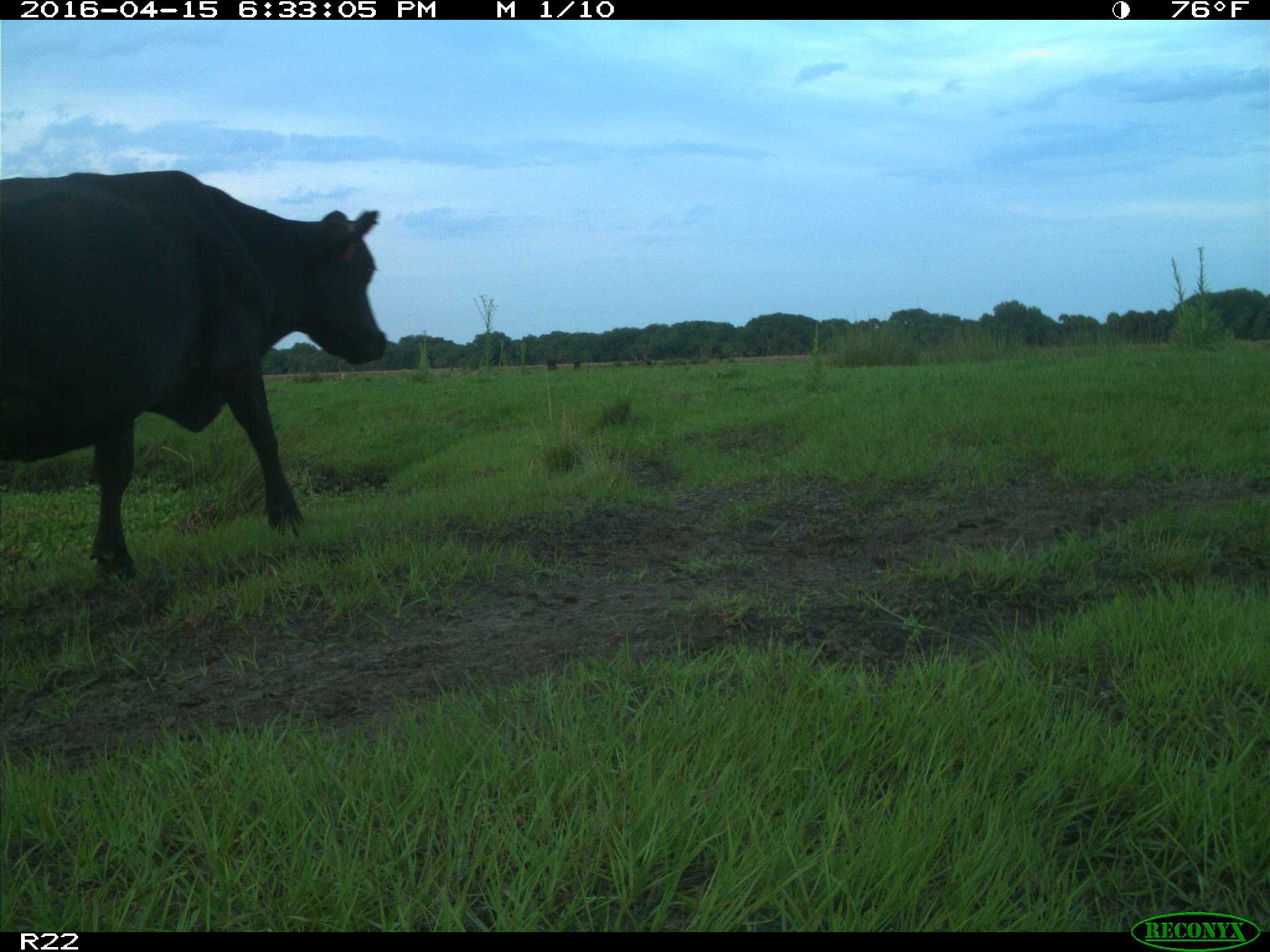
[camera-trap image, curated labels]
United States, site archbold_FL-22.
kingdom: Animalia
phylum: Chordata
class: Mammalia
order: Artiodactyla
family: Bovidae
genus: Bos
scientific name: Bos taurus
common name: domestic cow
Bos taurus (domestic cow).